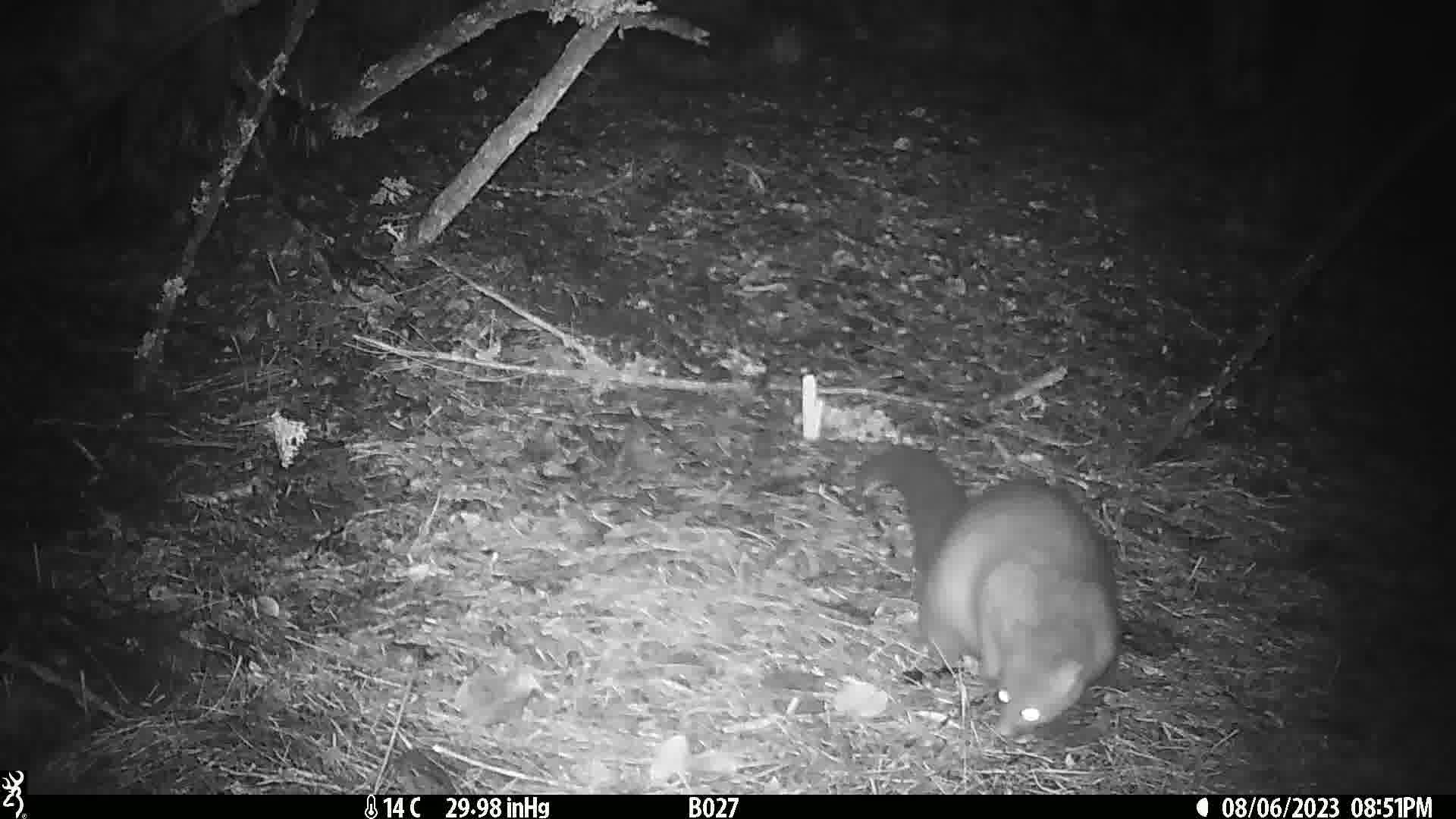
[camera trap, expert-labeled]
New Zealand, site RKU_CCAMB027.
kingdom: Animalia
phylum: Chordata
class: Mammalia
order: Diprotodontia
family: Phalangeridae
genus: Trichosurus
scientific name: Trichosurus vulpecula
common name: common brushtail possum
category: possum